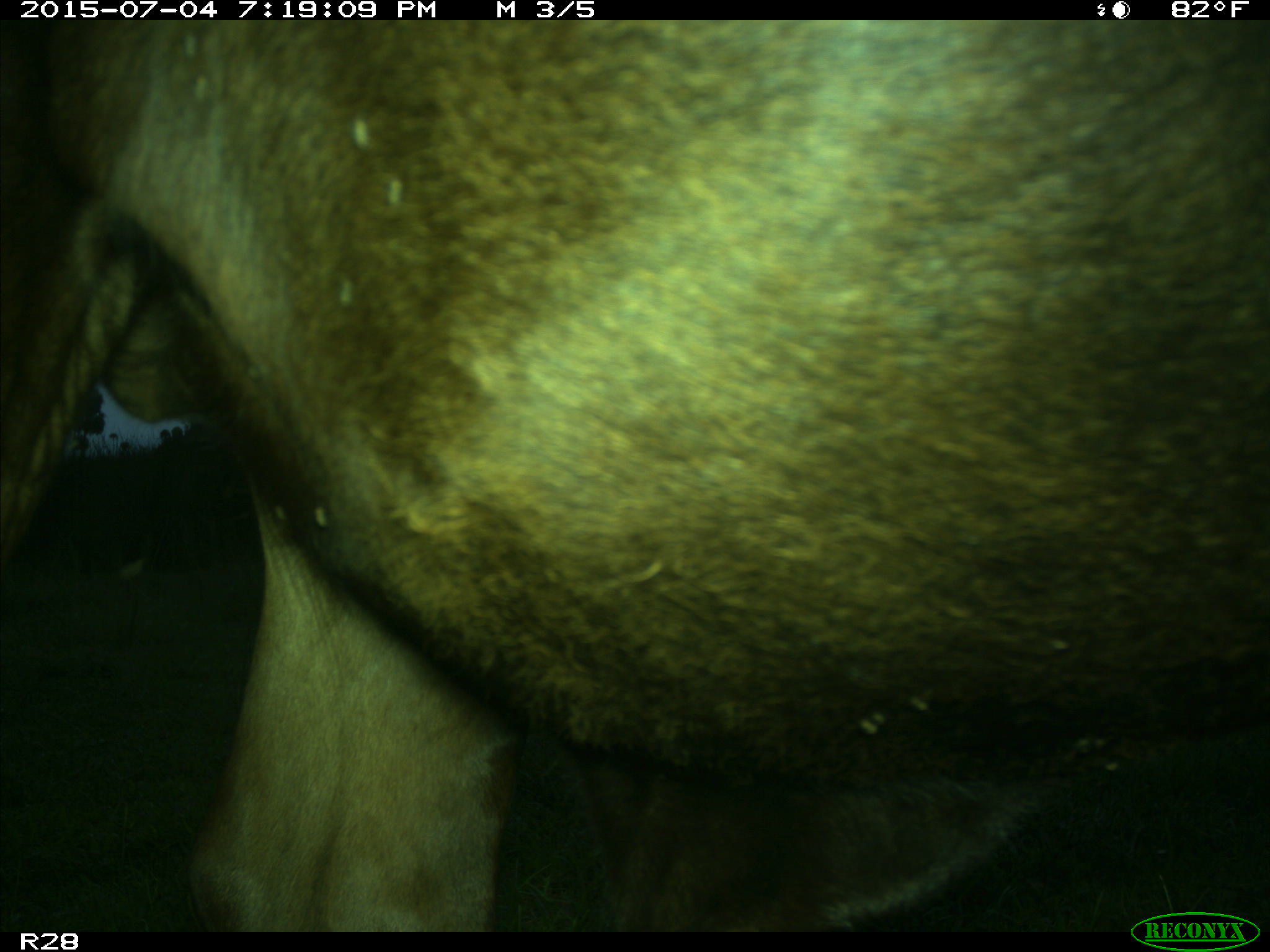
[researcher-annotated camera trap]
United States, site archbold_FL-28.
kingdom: Animalia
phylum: Chordata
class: Mammalia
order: Artiodactyla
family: Bovidae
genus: Bos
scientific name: Bos taurus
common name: domestic cow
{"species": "Bos taurus (domestic cow)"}